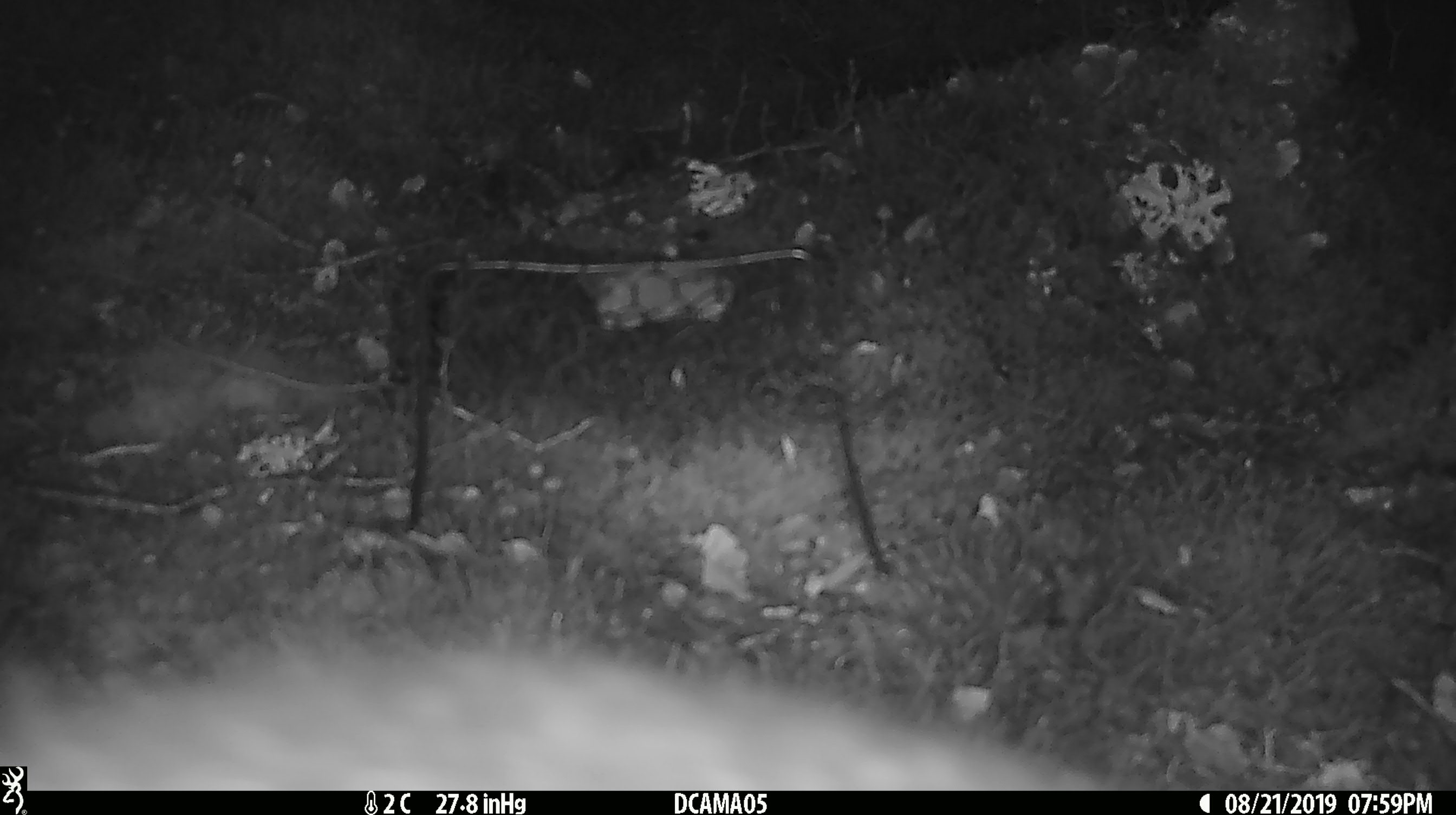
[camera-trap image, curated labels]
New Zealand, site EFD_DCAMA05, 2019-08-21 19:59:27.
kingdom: Animalia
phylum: Chordata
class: Mammalia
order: Diprotodontia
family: Phalangeridae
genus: Trichosurus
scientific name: Trichosurus vulpecula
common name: common brushtail possum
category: possum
Possum (common brushtail possum) (Trichosurus vulpecula).